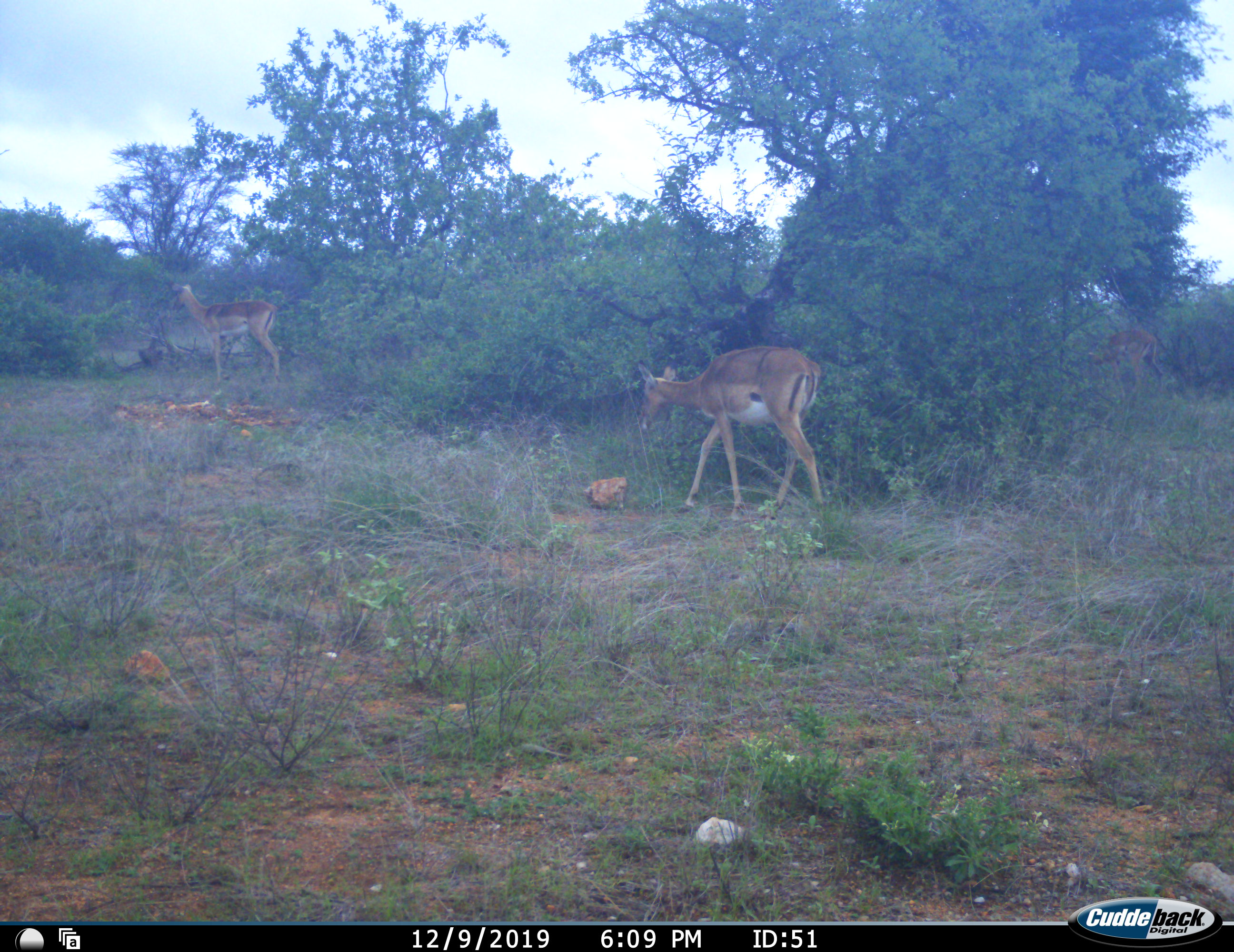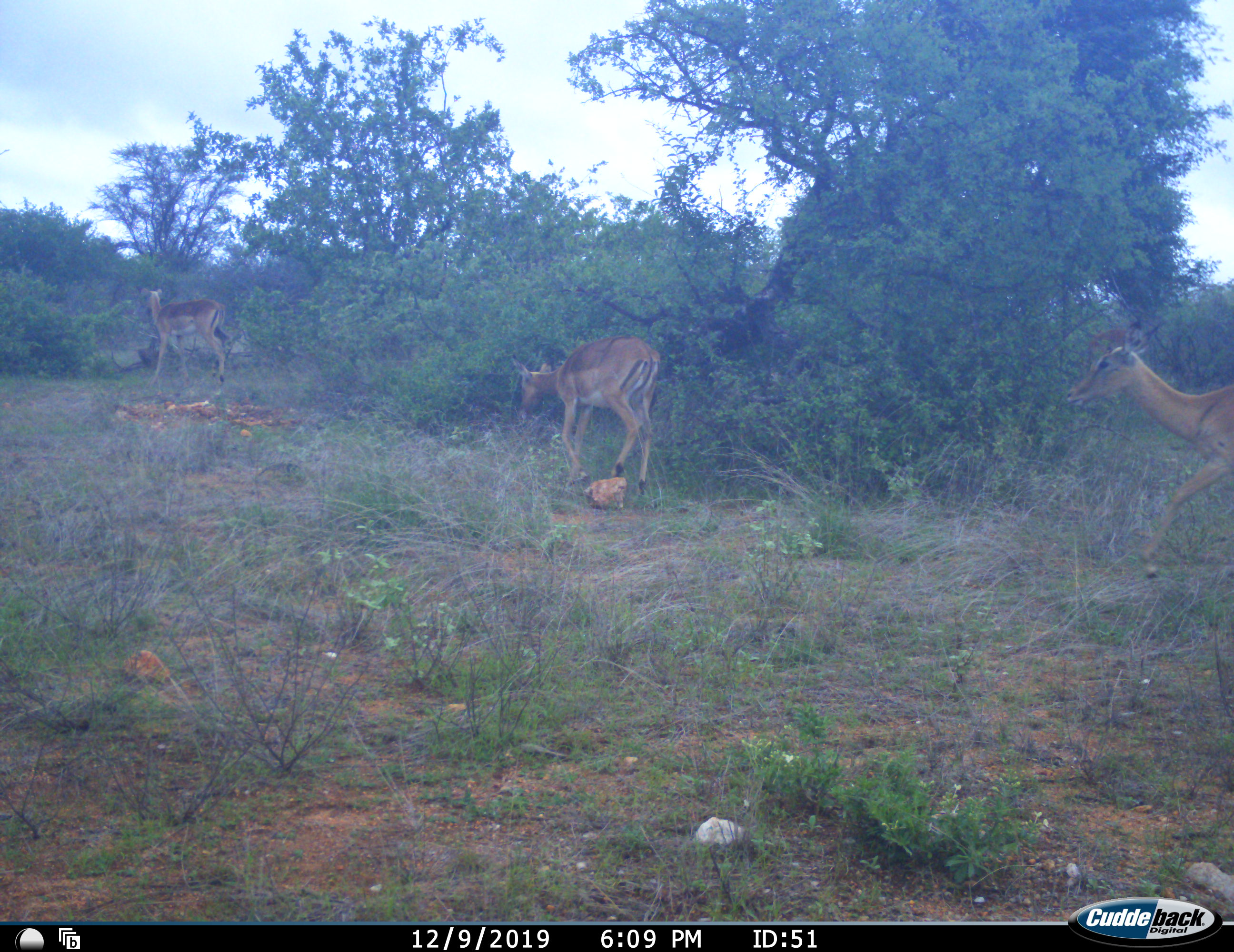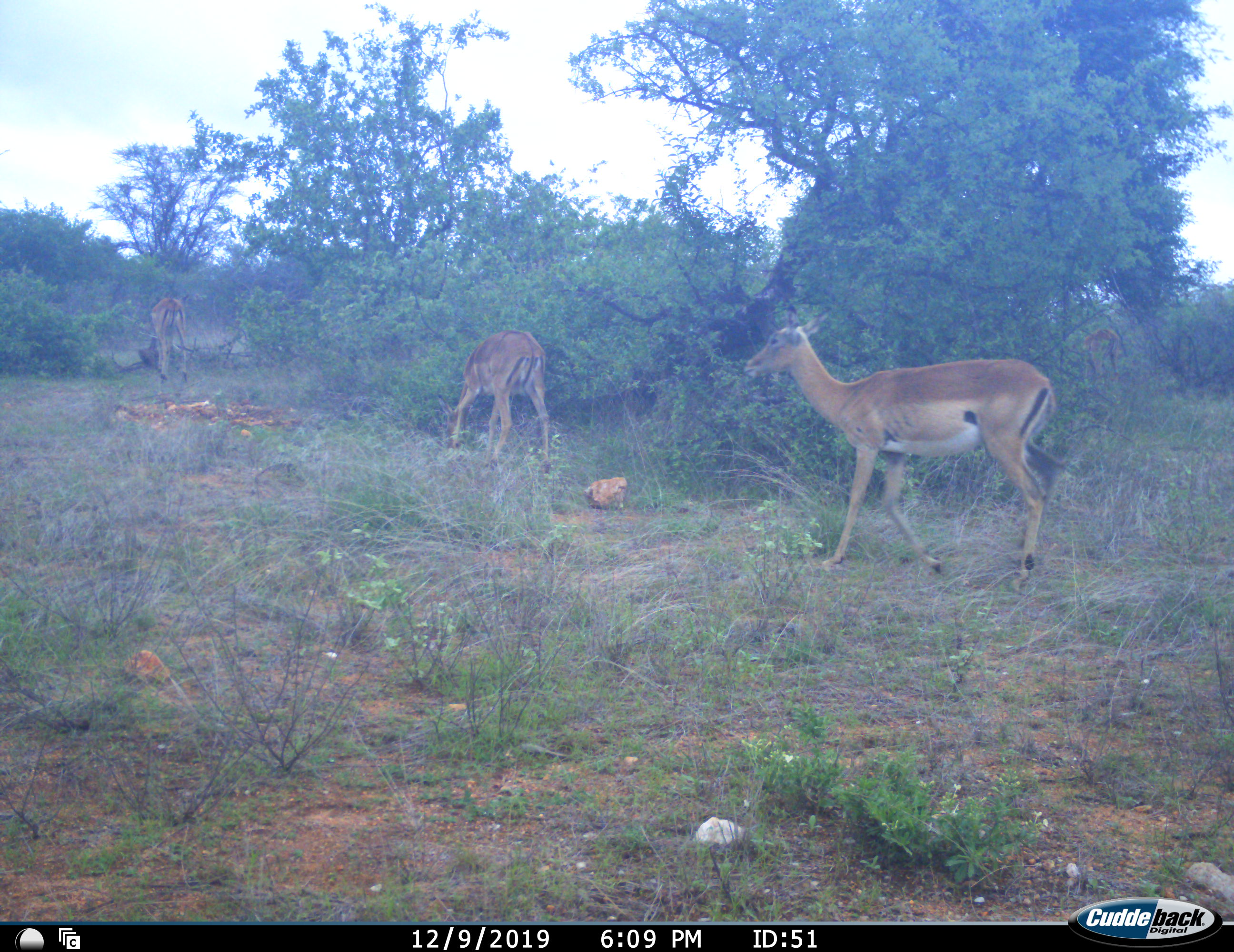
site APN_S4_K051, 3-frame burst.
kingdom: Animalia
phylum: Chordata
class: Mammalia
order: Artiodactyla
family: Bovidae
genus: Aepyceros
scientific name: Aepyceros melampus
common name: impala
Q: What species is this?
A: Impala (Aepyceros melampus).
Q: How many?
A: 3.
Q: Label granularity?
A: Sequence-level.